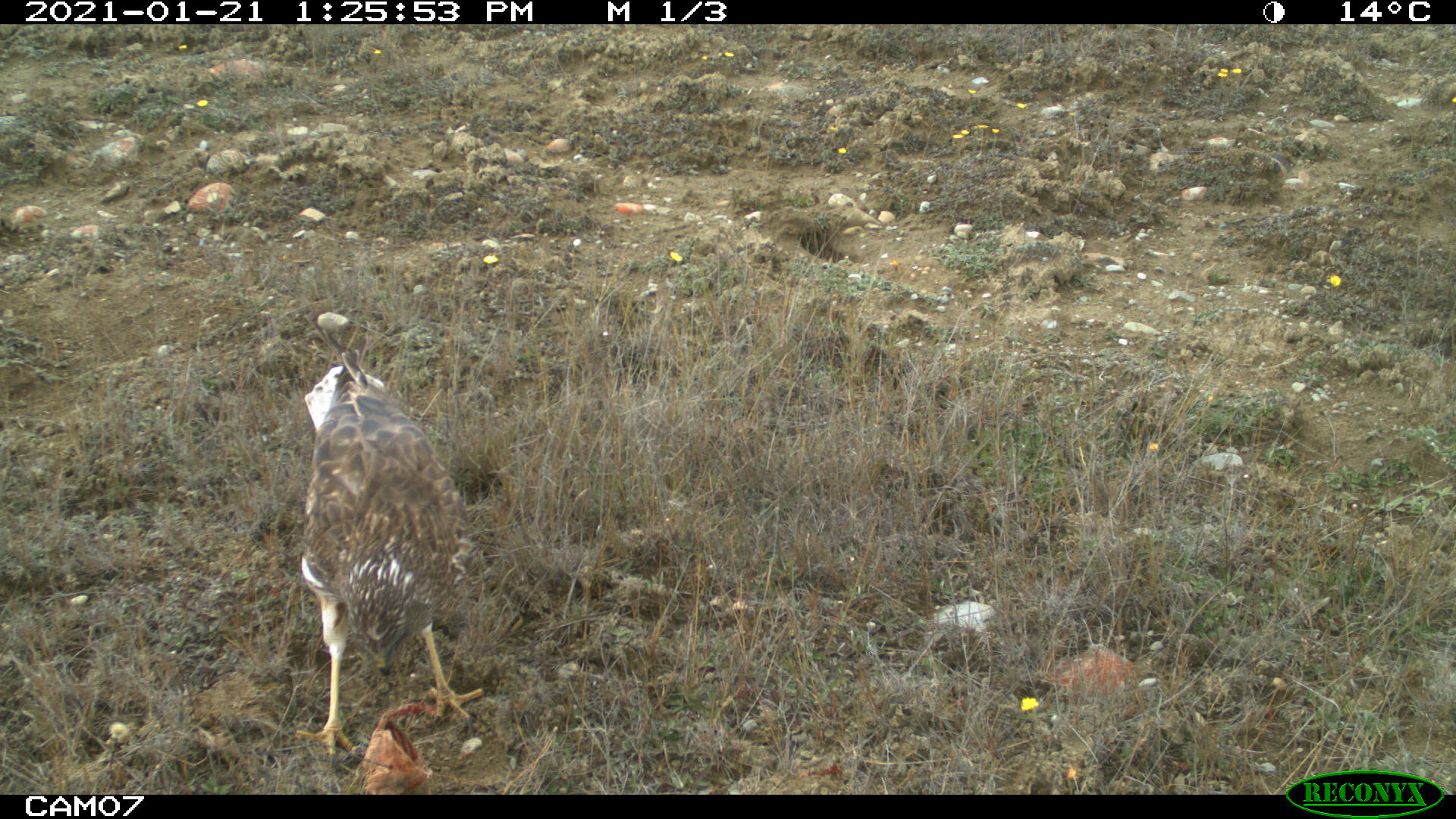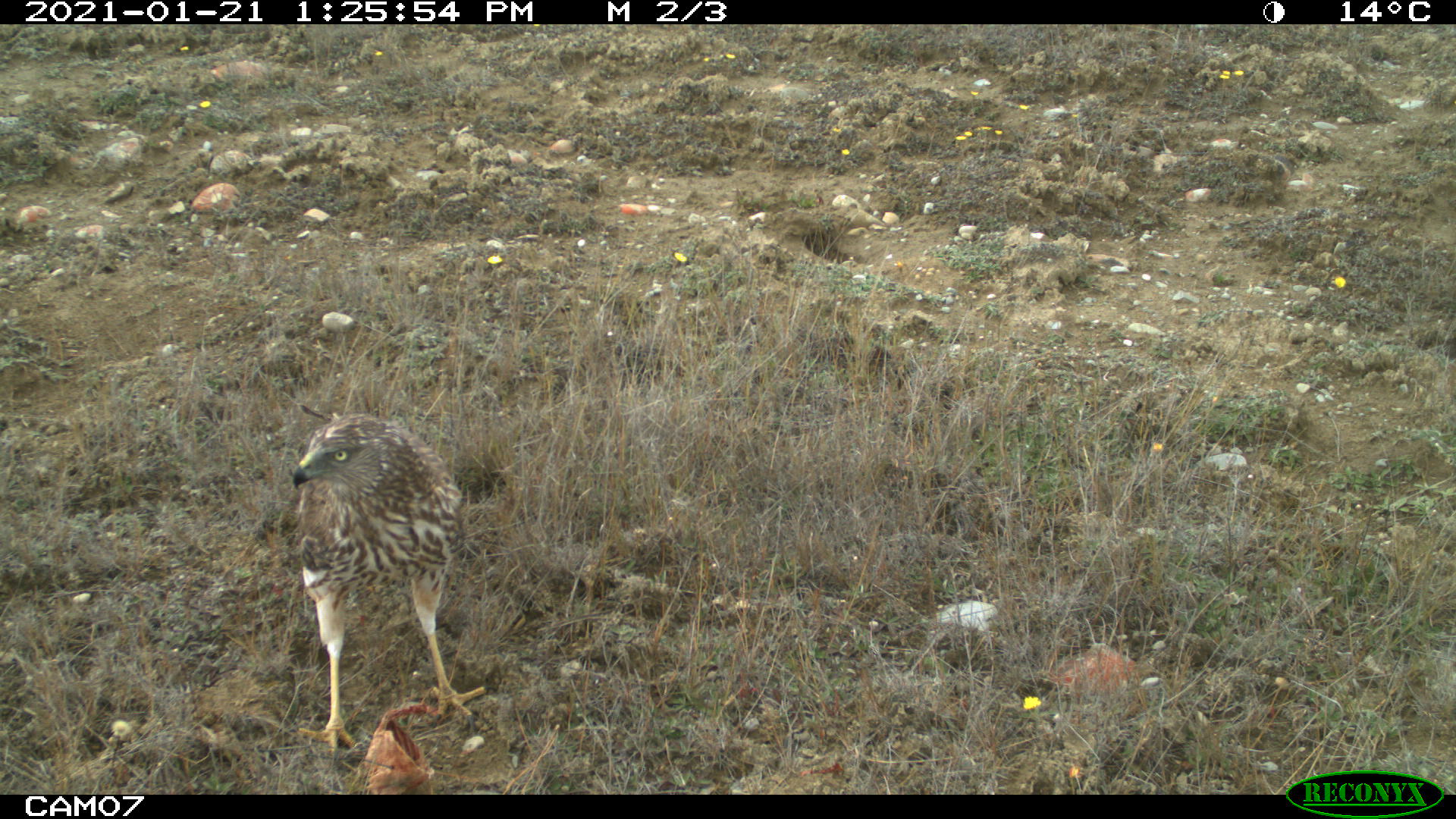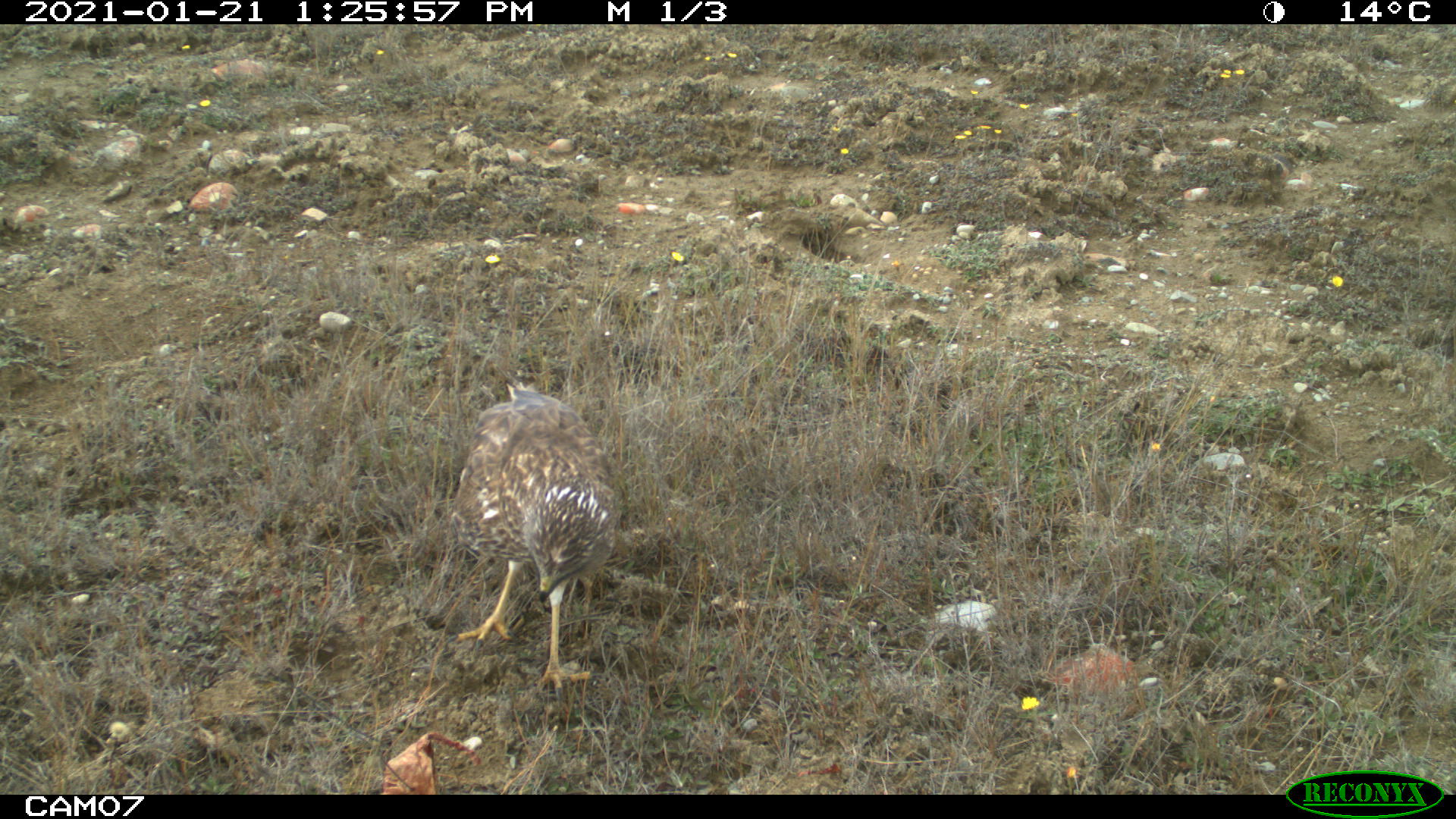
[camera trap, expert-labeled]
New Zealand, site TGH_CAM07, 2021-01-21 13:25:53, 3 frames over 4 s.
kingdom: Animalia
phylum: Chordata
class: Aves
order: Accipitriformes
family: Accipitridae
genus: Circus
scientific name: Circus approximans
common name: swamp harrier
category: harrier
Harrier (swamp harrier) (Circus approximans).